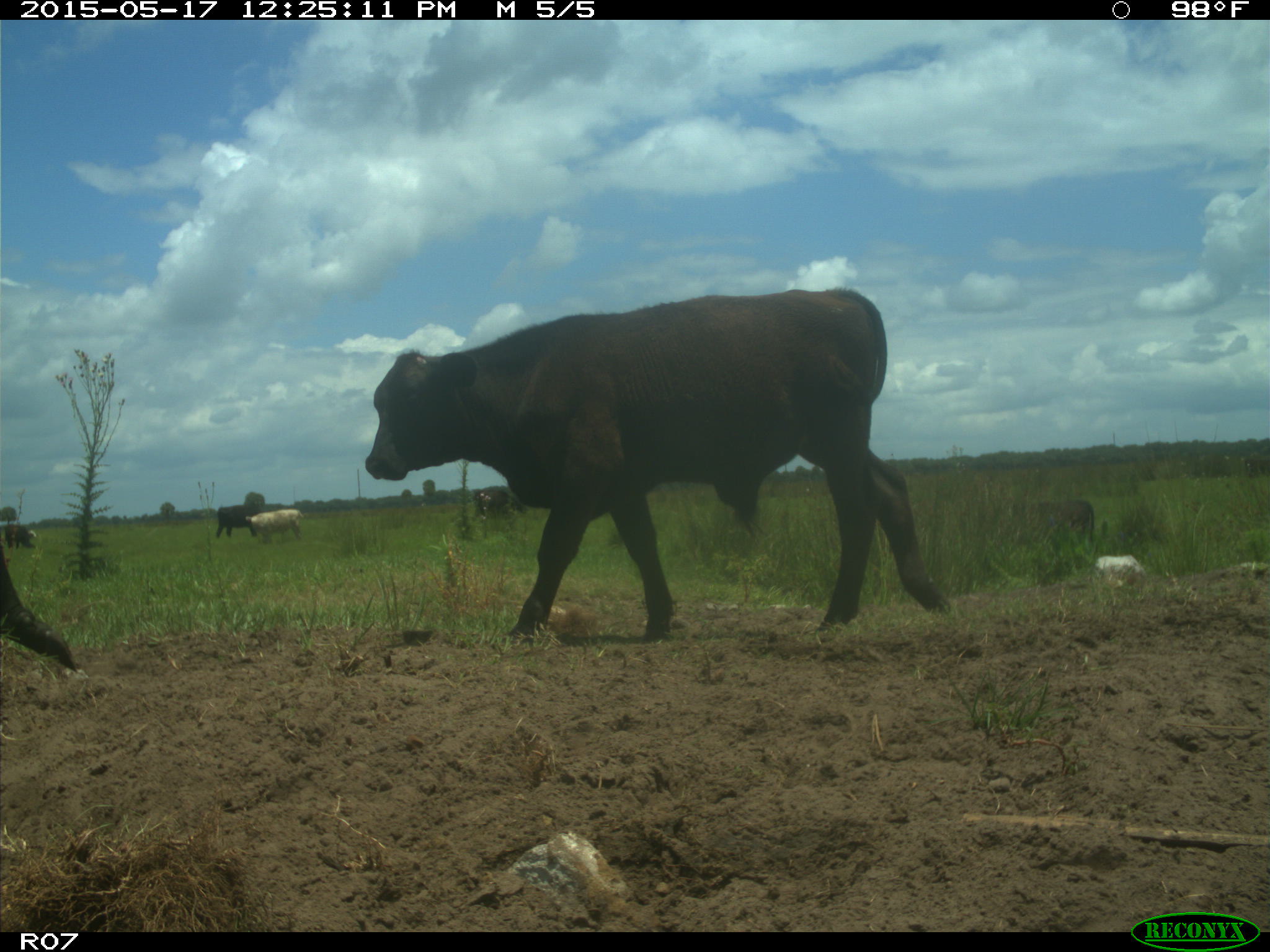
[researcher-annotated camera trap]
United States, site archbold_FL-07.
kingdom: Animalia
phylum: Chordata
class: Mammalia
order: Artiodactyla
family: Bovidae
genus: Bos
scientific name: Bos taurus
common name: domestic cow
Bos taurus (domestic cow).